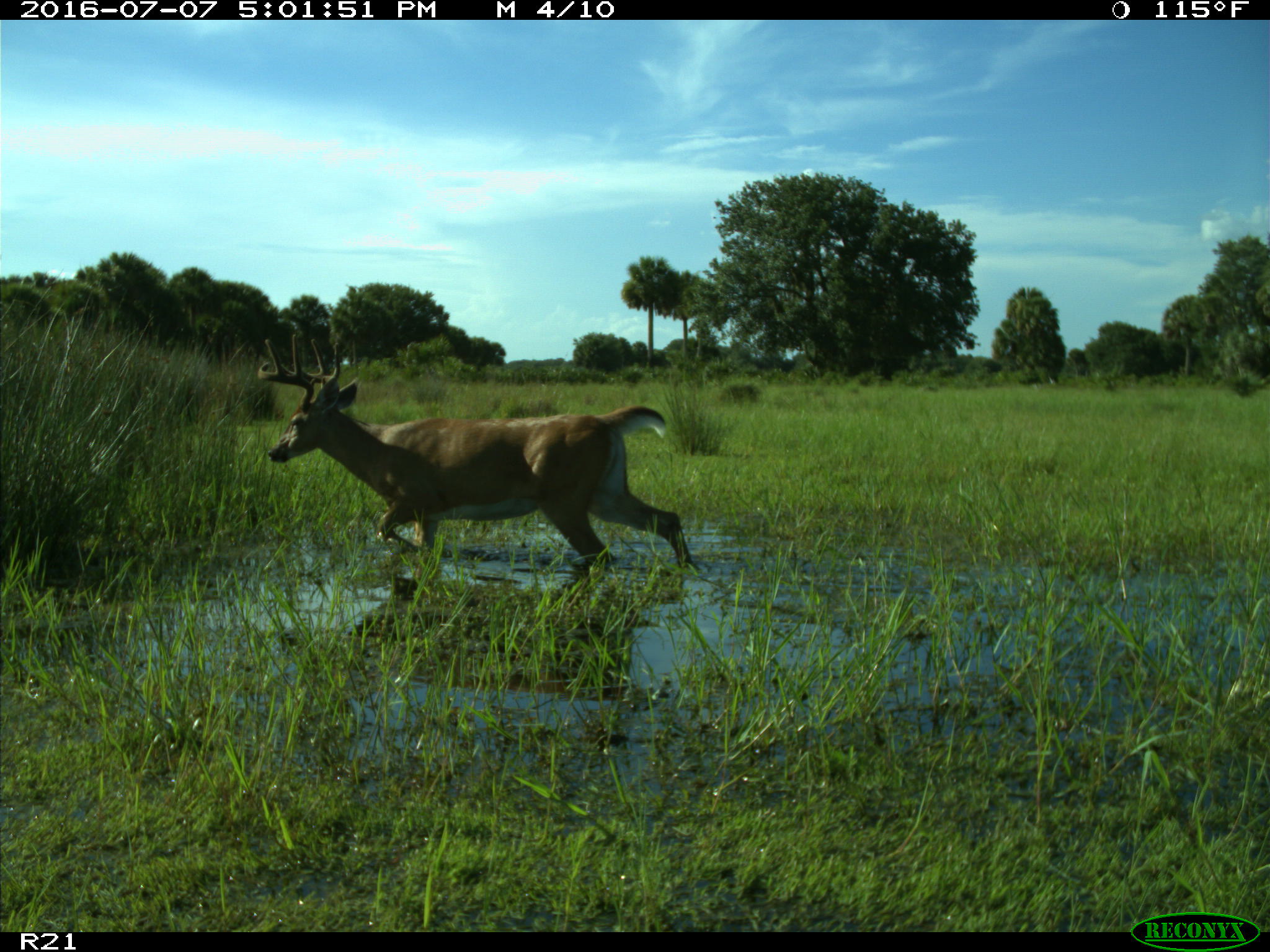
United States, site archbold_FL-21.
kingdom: Animalia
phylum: Chordata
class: Mammalia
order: Artiodactyla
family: Cervidae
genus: Odocoileus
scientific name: Odocoileus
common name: deer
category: unidentified deer